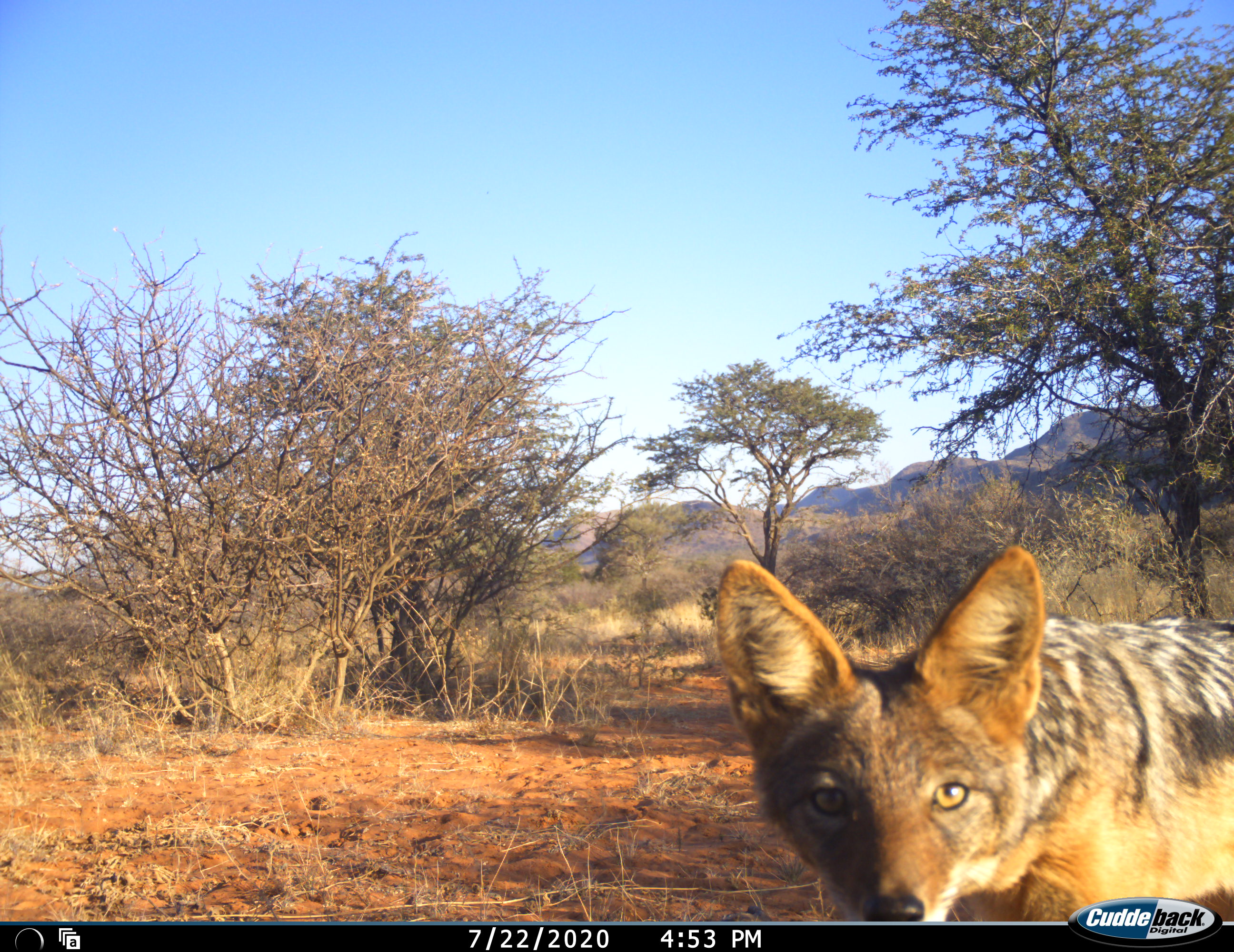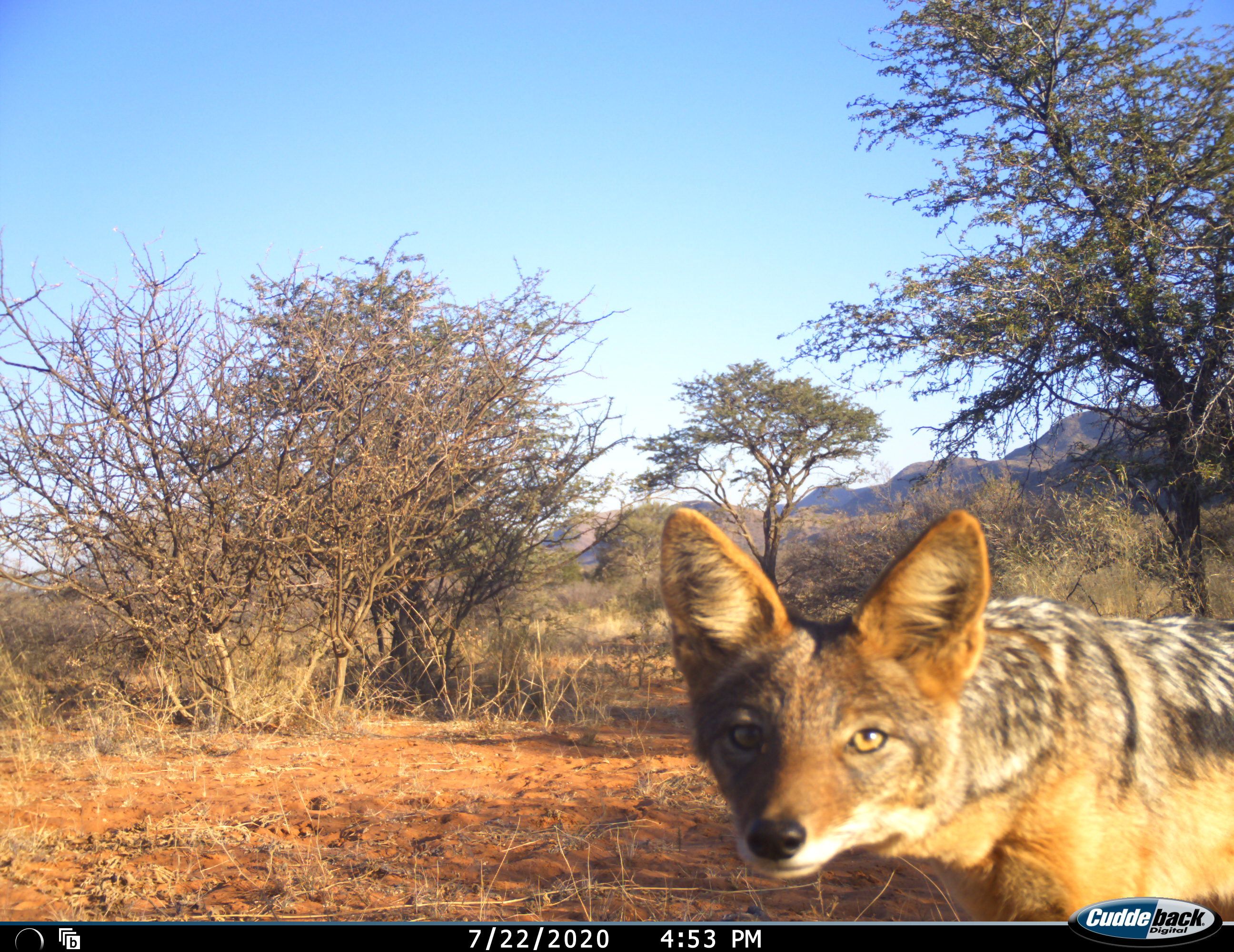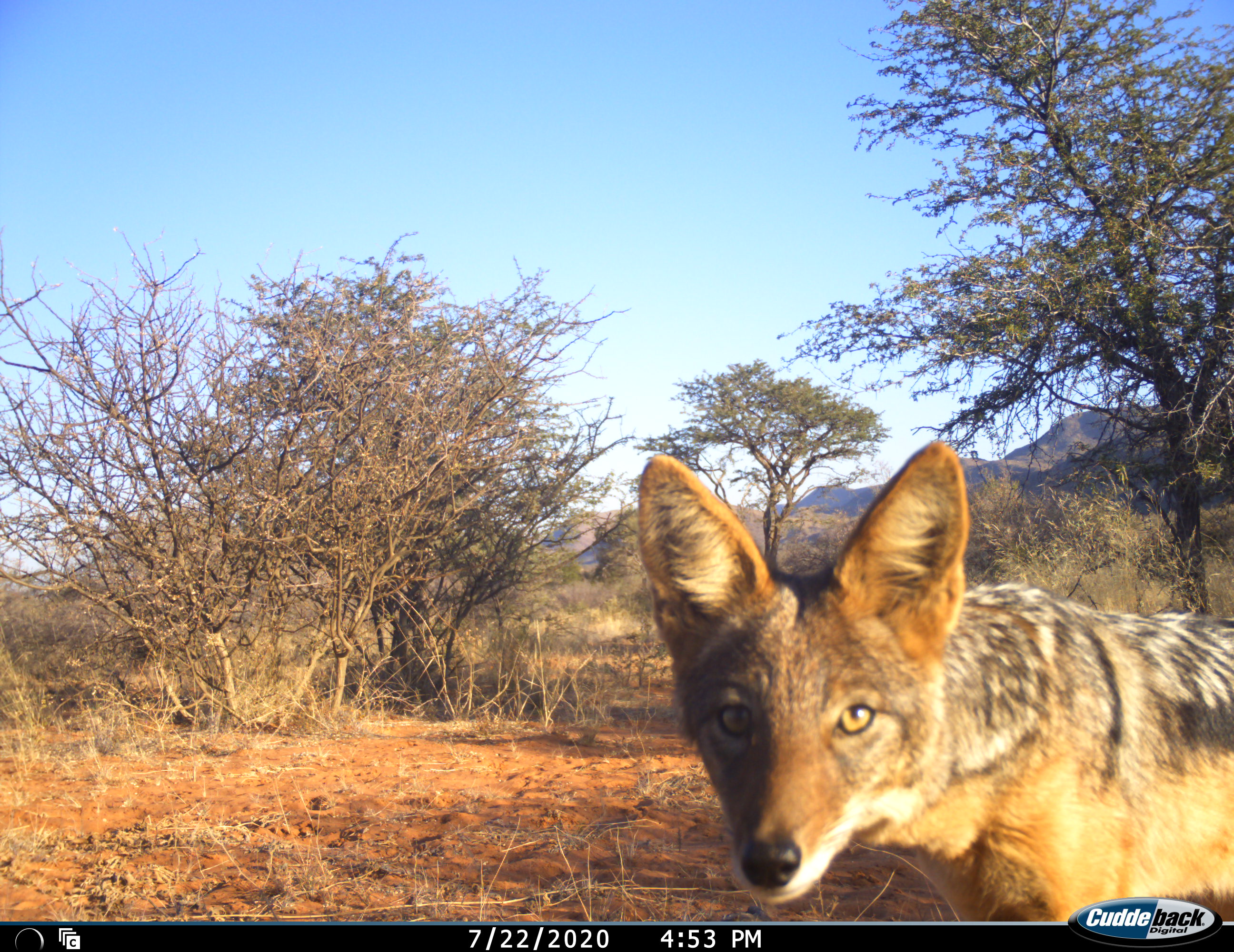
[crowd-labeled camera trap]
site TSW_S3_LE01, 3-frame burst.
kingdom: Animalia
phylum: Chordata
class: Mammalia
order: Carnivora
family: Canidae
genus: Lupulella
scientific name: Lupulella mesomelas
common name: black-backed jackal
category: jackalblackbacked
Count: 1.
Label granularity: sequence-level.